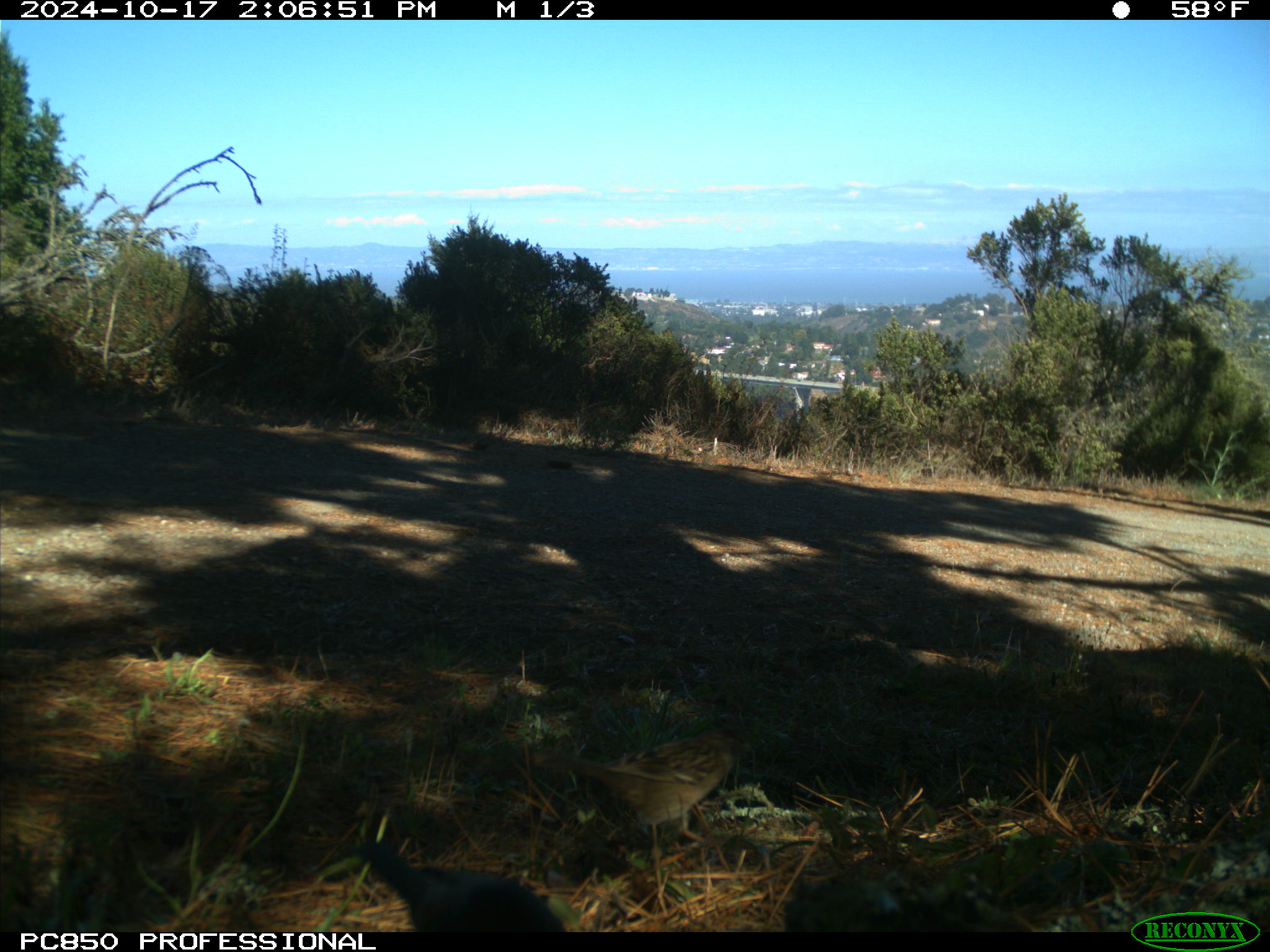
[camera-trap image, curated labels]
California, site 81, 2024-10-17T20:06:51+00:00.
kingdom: Animalia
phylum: Chordata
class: Aves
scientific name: Aves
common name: bird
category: unknown bird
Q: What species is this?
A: Unknown bird (bird) (Aves).